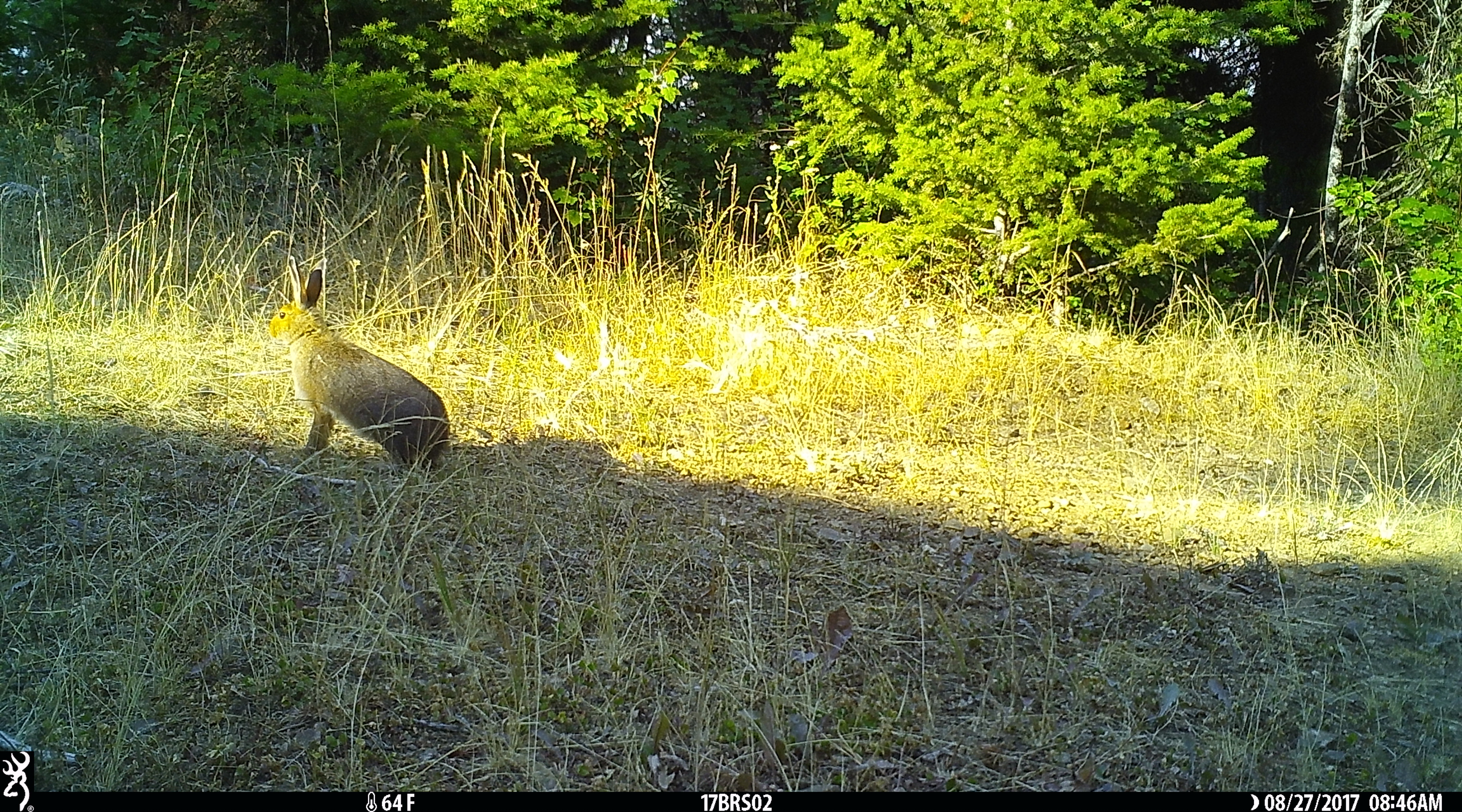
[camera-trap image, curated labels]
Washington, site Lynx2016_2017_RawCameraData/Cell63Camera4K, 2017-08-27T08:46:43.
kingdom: Animalia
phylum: Chordata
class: Mammalia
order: Lagomorpha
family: Leporidae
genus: Lepus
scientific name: Lepus americanus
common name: snowshoe hare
Lepus americanus (snowshoe hare). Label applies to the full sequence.